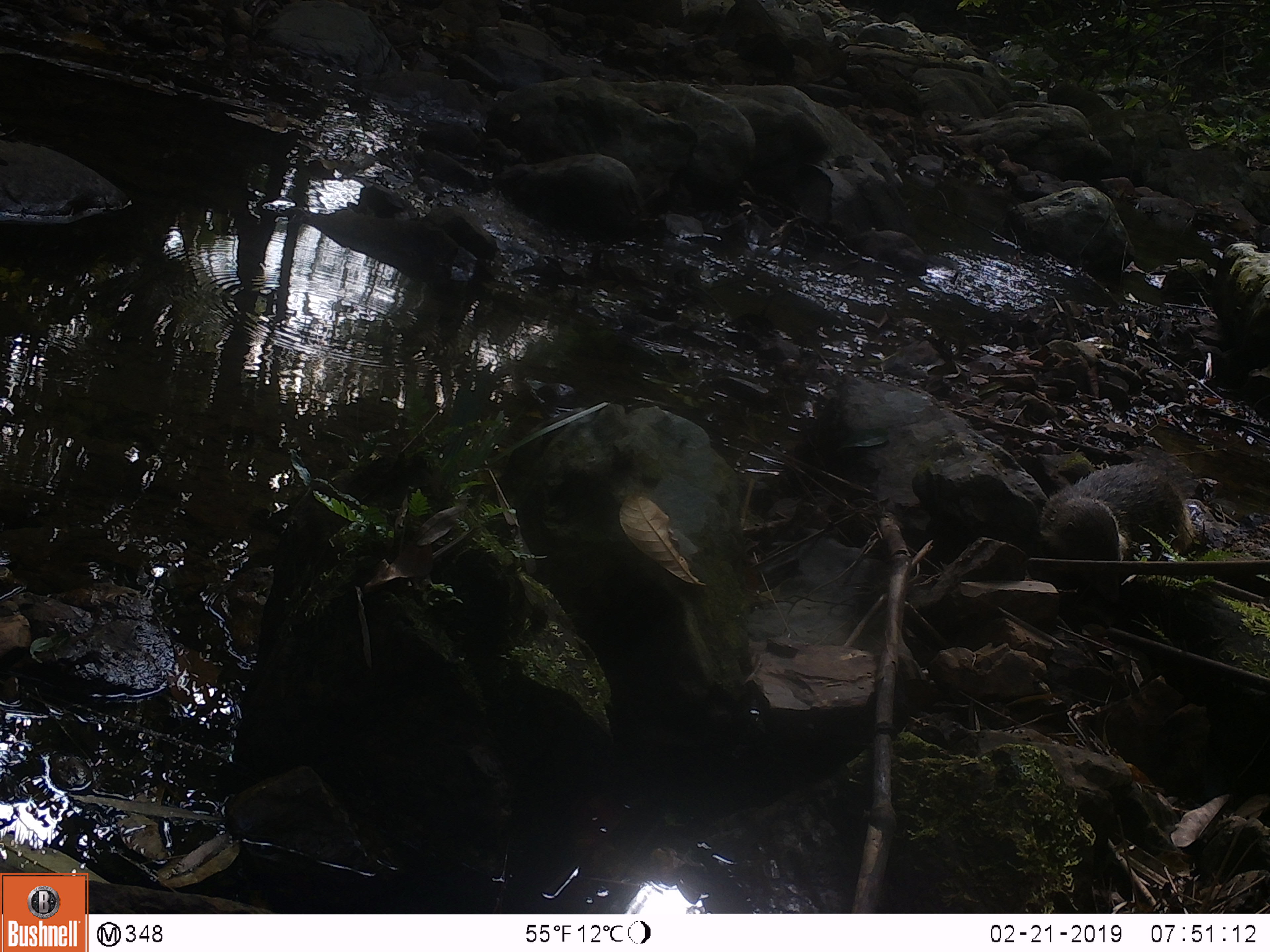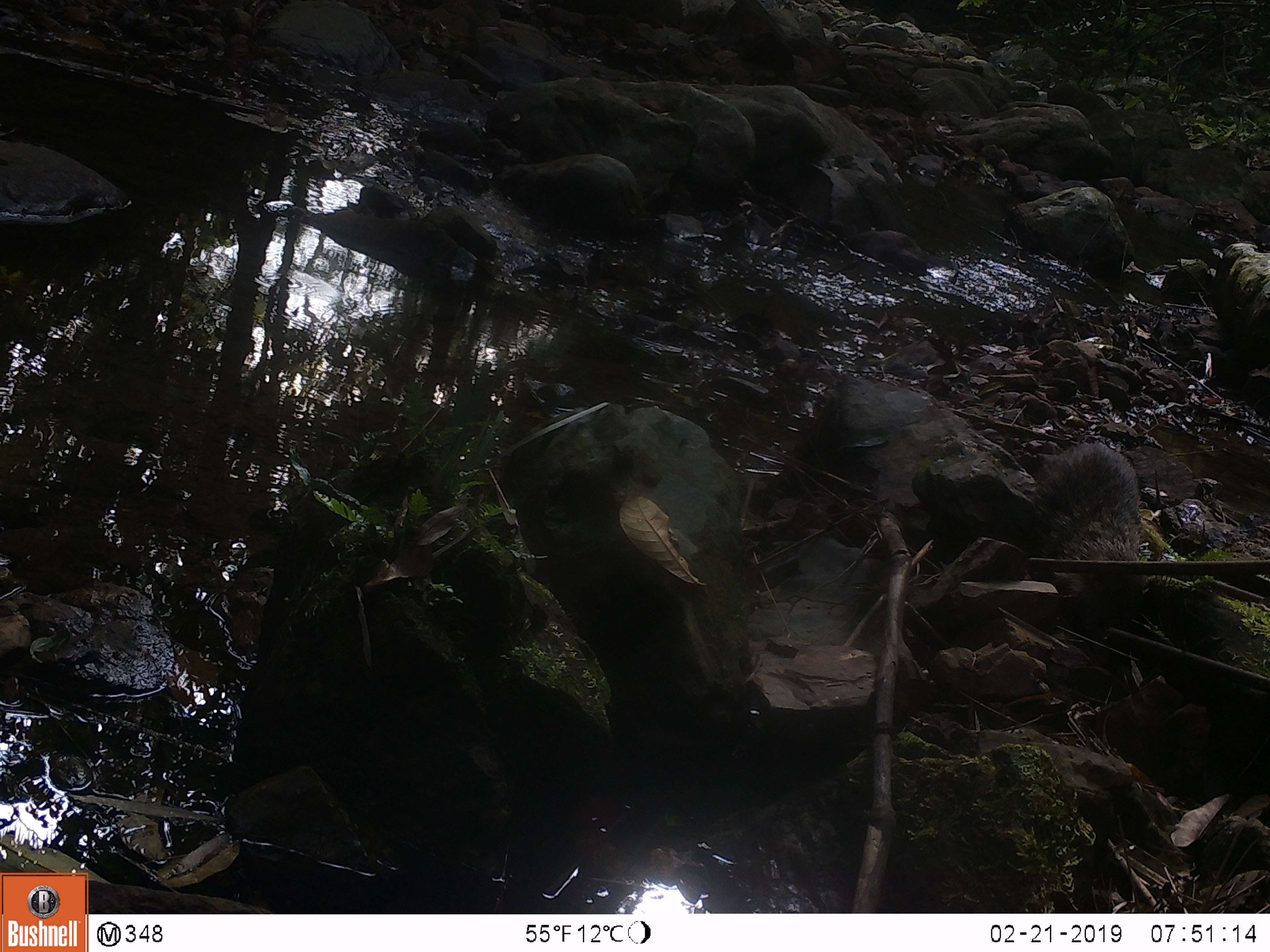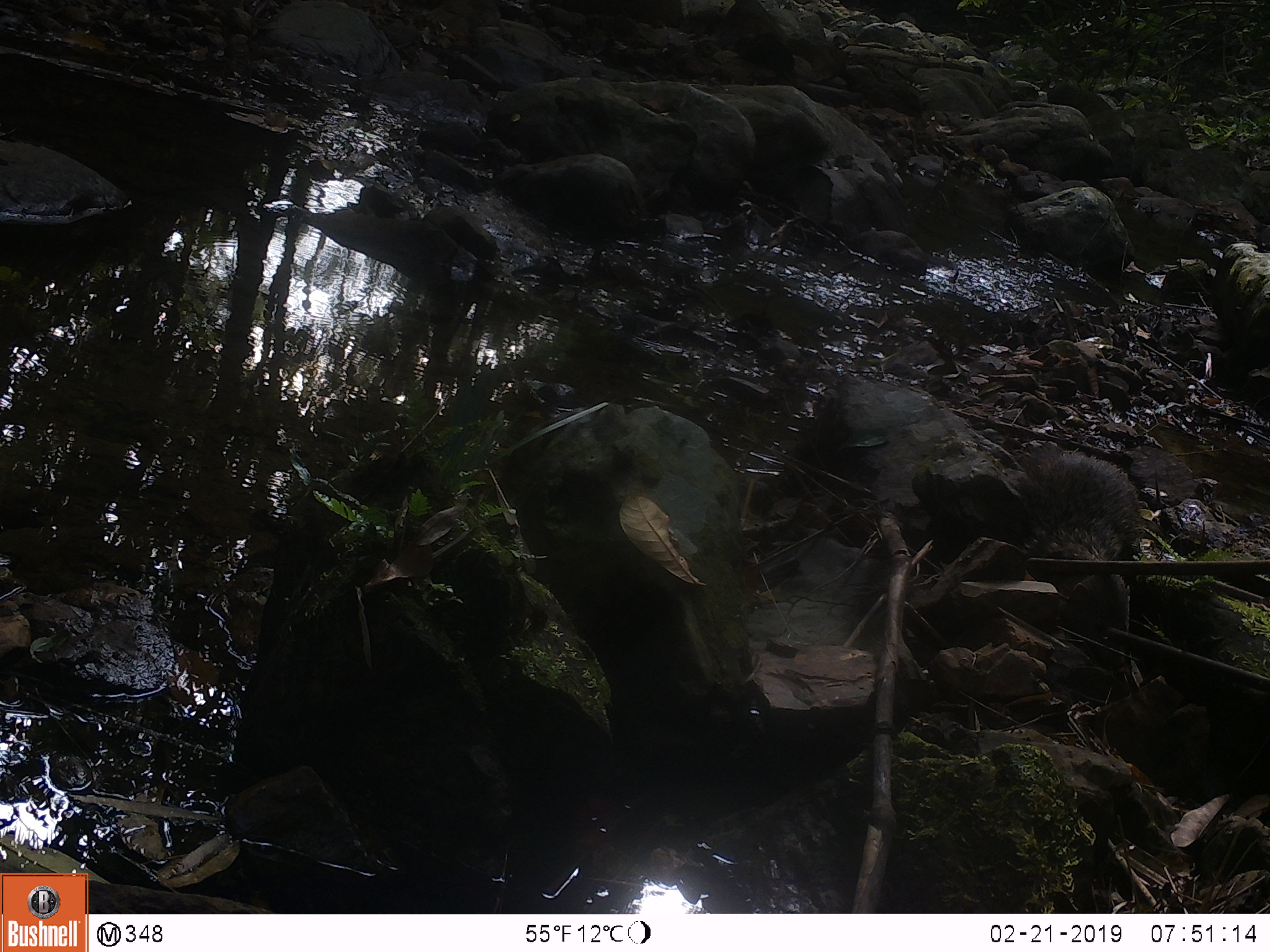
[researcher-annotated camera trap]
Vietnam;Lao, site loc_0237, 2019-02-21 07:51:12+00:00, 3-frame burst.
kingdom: Animalia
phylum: Chordata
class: Mammalia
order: Carnivora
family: Herpestidae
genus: Urva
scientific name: Urva urva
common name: crab-eating mongoose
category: crab eating mongoose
Crab eating mongoose (crab-eating mongoose) (Urva urva). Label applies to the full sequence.